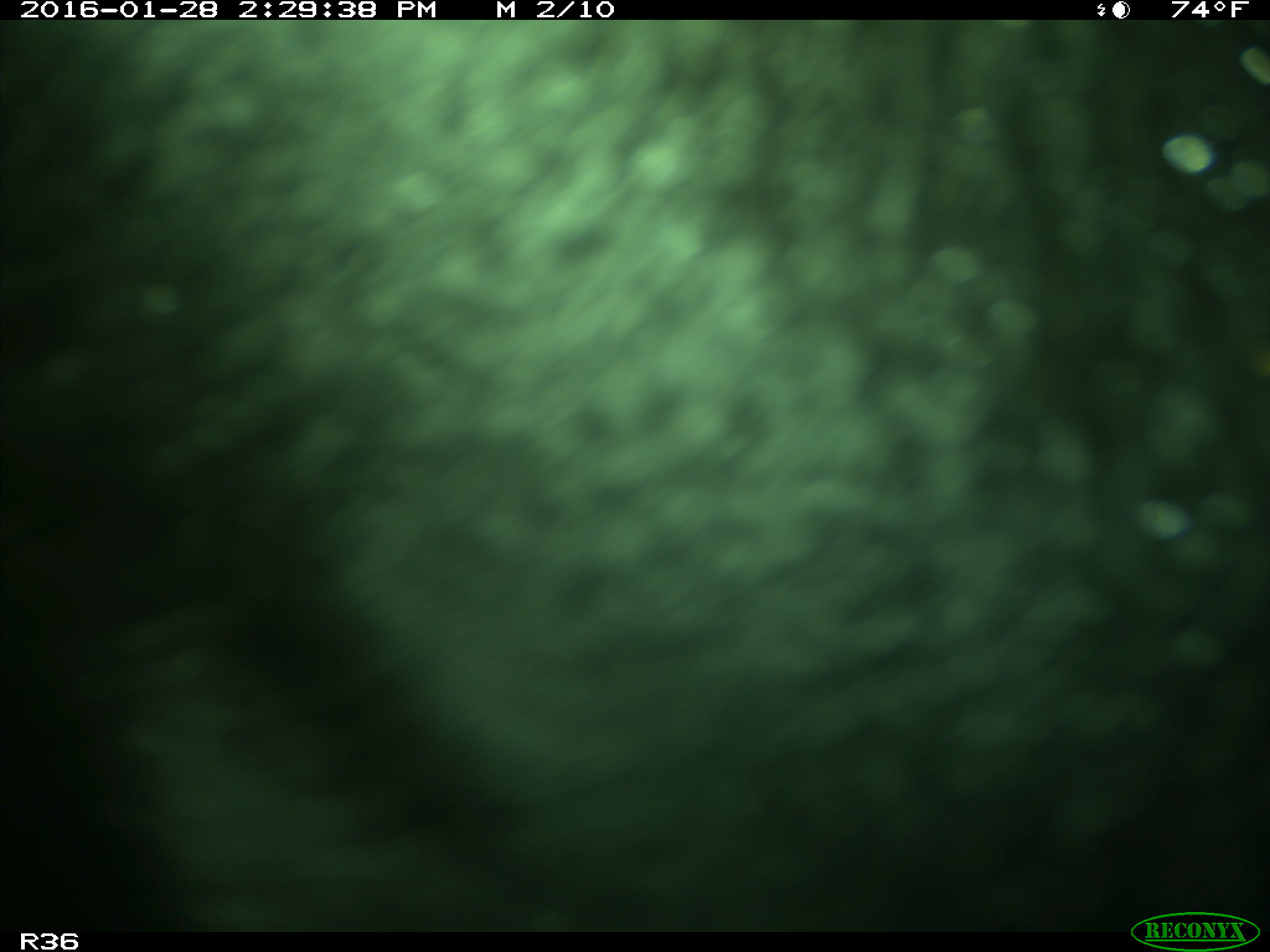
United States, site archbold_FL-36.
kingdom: Animalia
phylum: Chordata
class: Mammalia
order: Artiodactyla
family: Bovidae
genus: Bos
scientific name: Bos taurus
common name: domestic cow